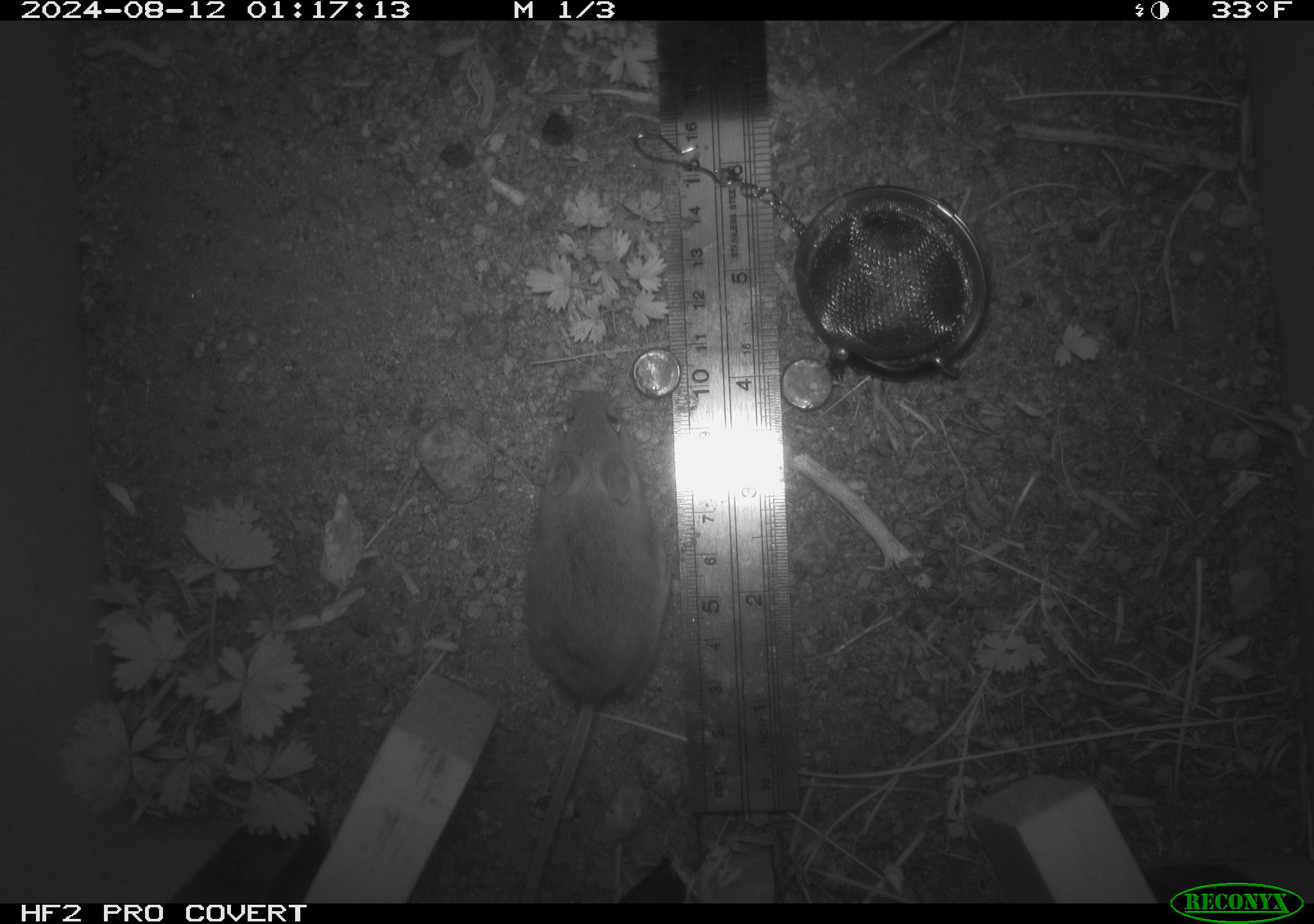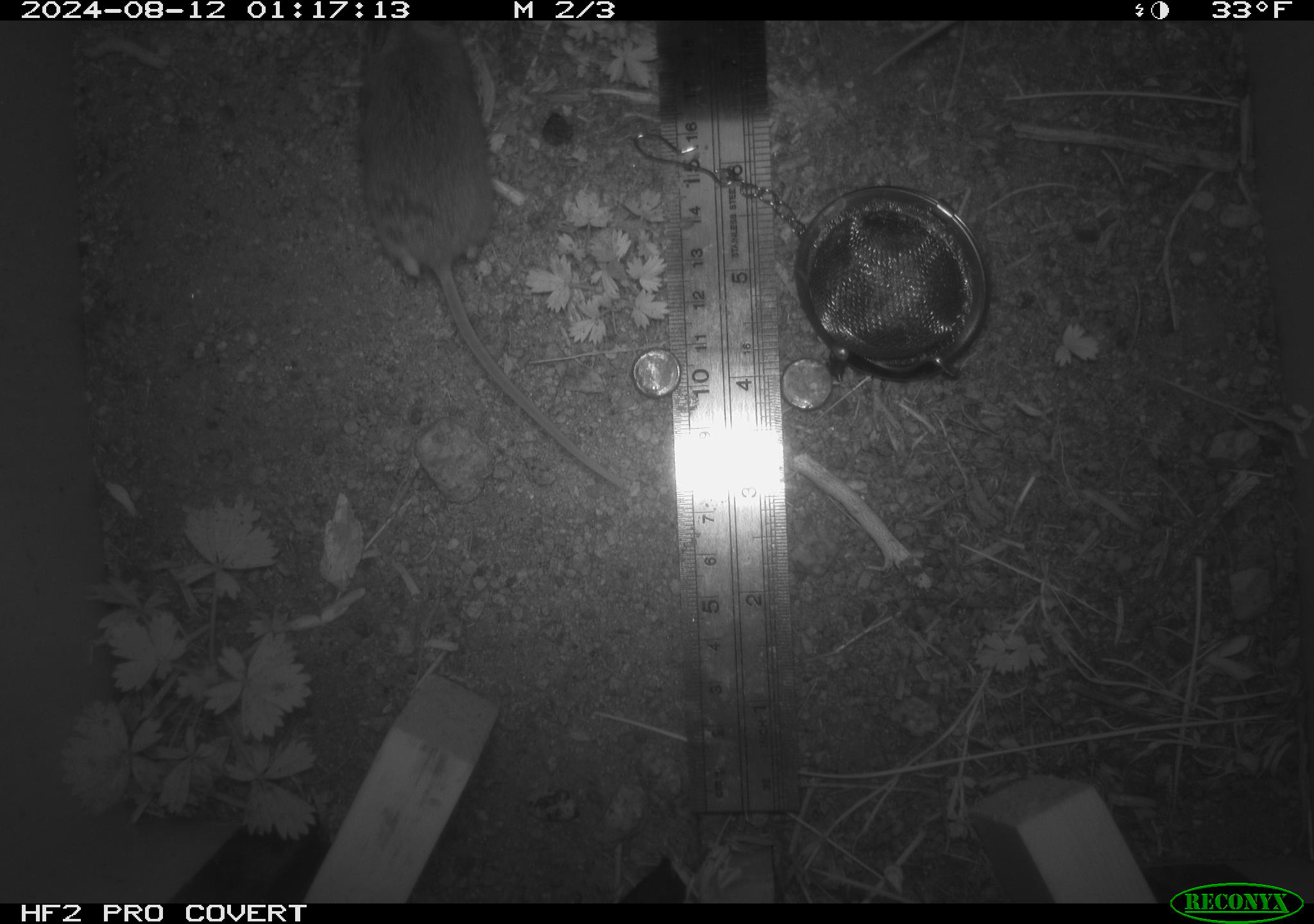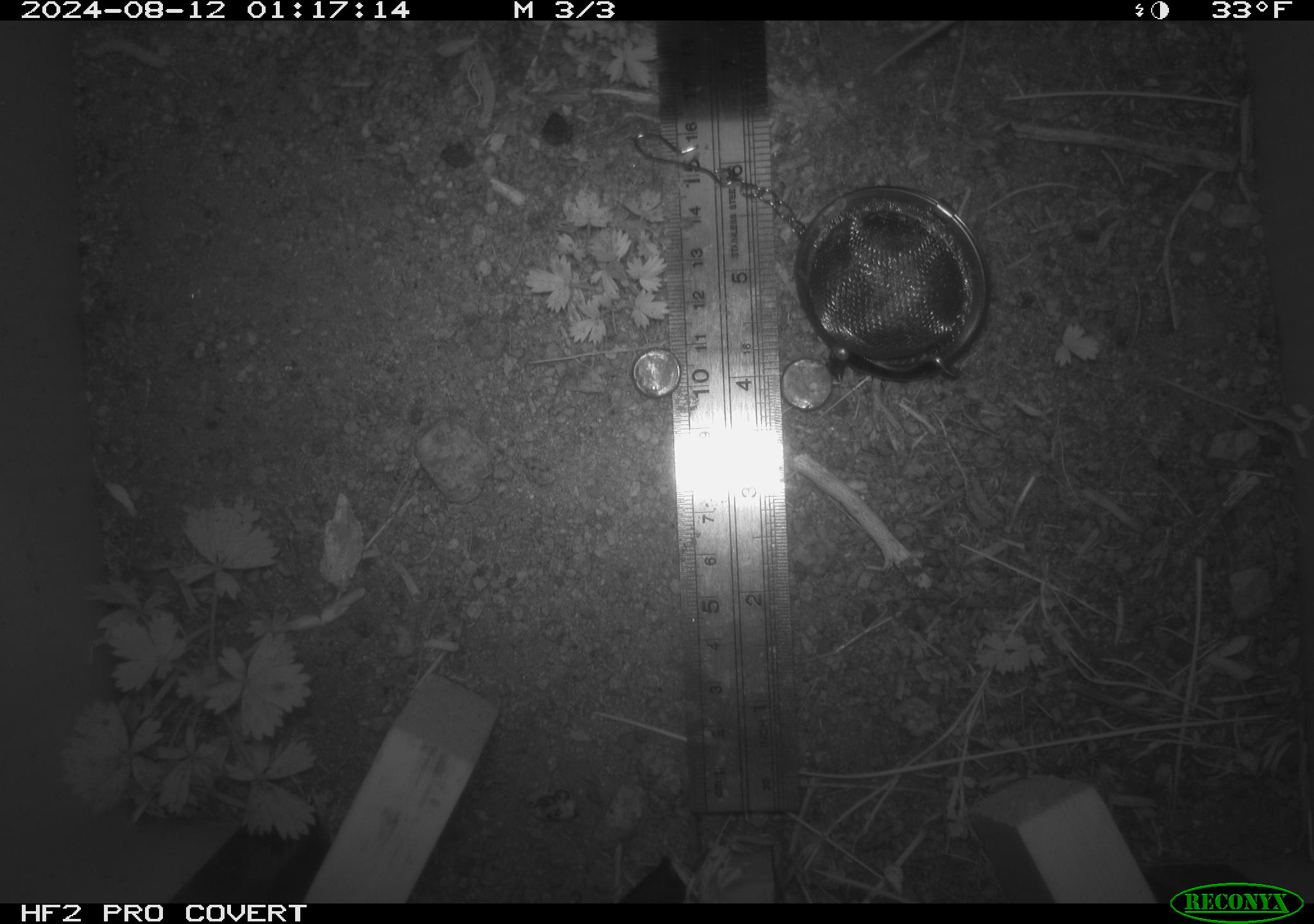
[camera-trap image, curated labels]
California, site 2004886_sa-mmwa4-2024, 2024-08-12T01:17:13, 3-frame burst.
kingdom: Animalia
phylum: Chordata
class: Mammalia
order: Rodentia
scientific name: Rodentia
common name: mouse species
Mouse species (Rodentia).